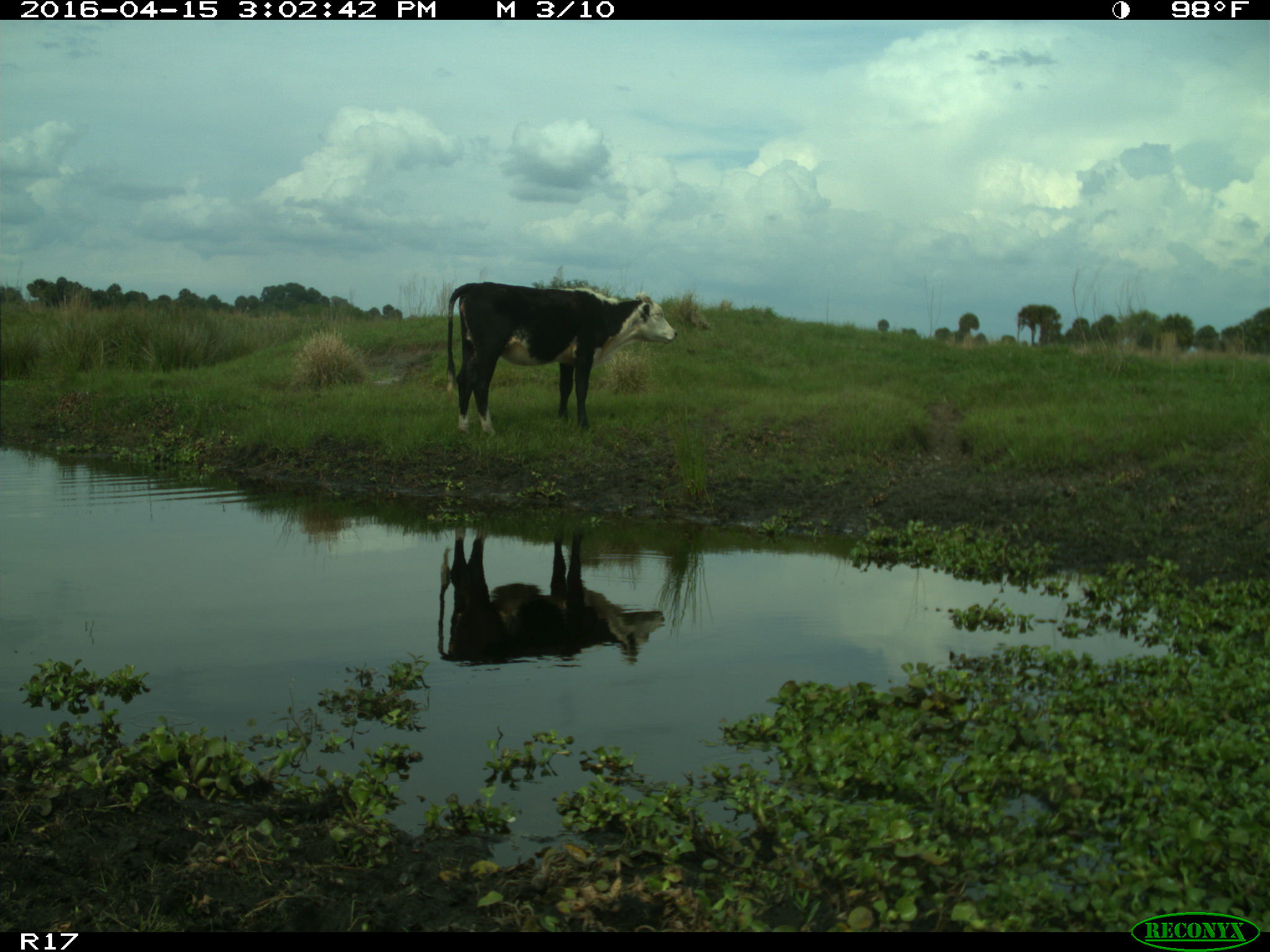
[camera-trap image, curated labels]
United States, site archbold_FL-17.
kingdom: Animalia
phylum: Chordata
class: Mammalia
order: Artiodactyla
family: Bovidae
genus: Bos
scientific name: Bos taurus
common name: domestic cow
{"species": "Bos taurus (domestic cow)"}